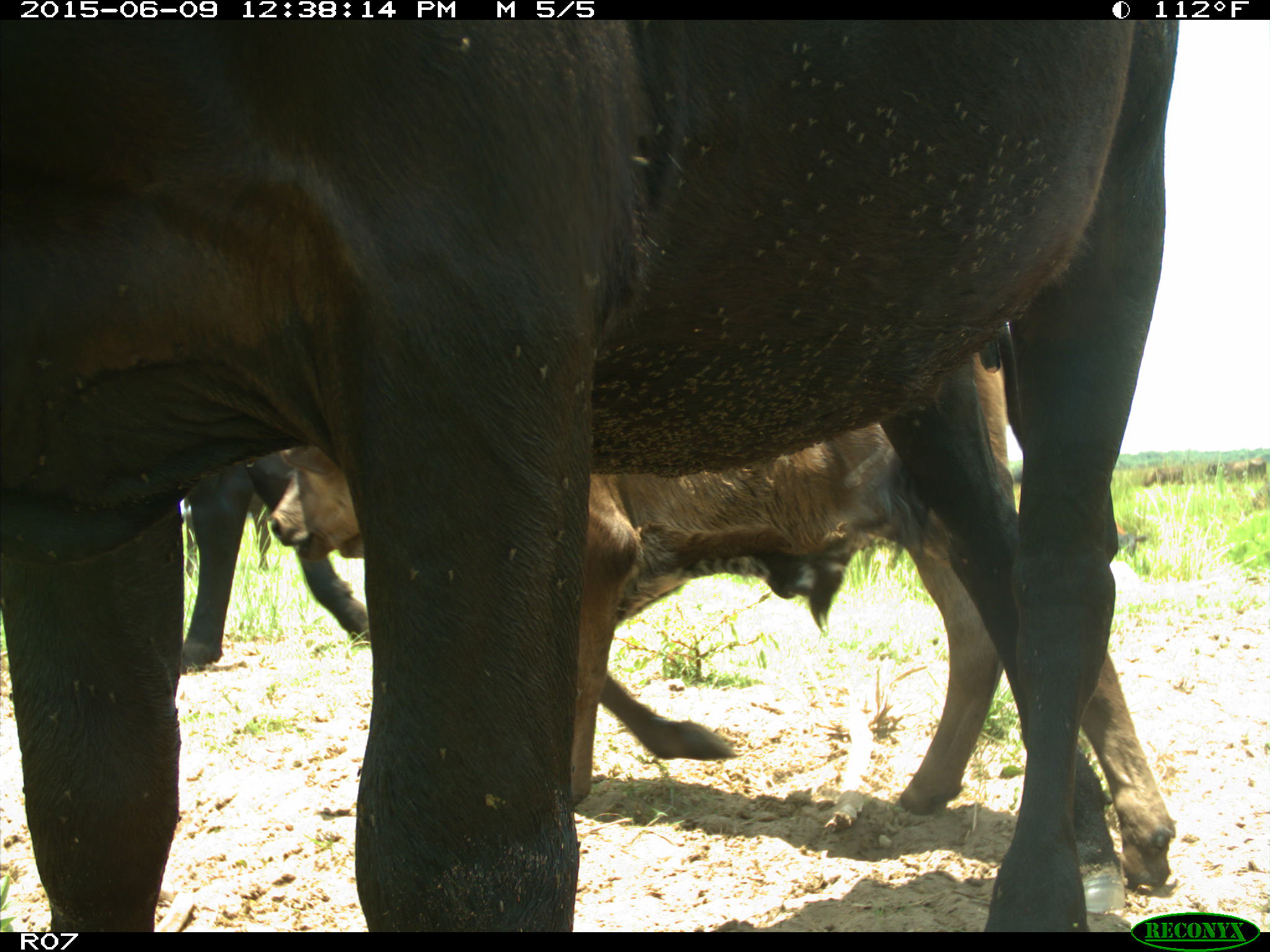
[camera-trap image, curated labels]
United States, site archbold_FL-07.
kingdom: Animalia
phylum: Chordata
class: Mammalia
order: Artiodactyla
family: Bovidae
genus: Bos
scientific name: Bos taurus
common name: domestic cow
Bos taurus (domestic cow).